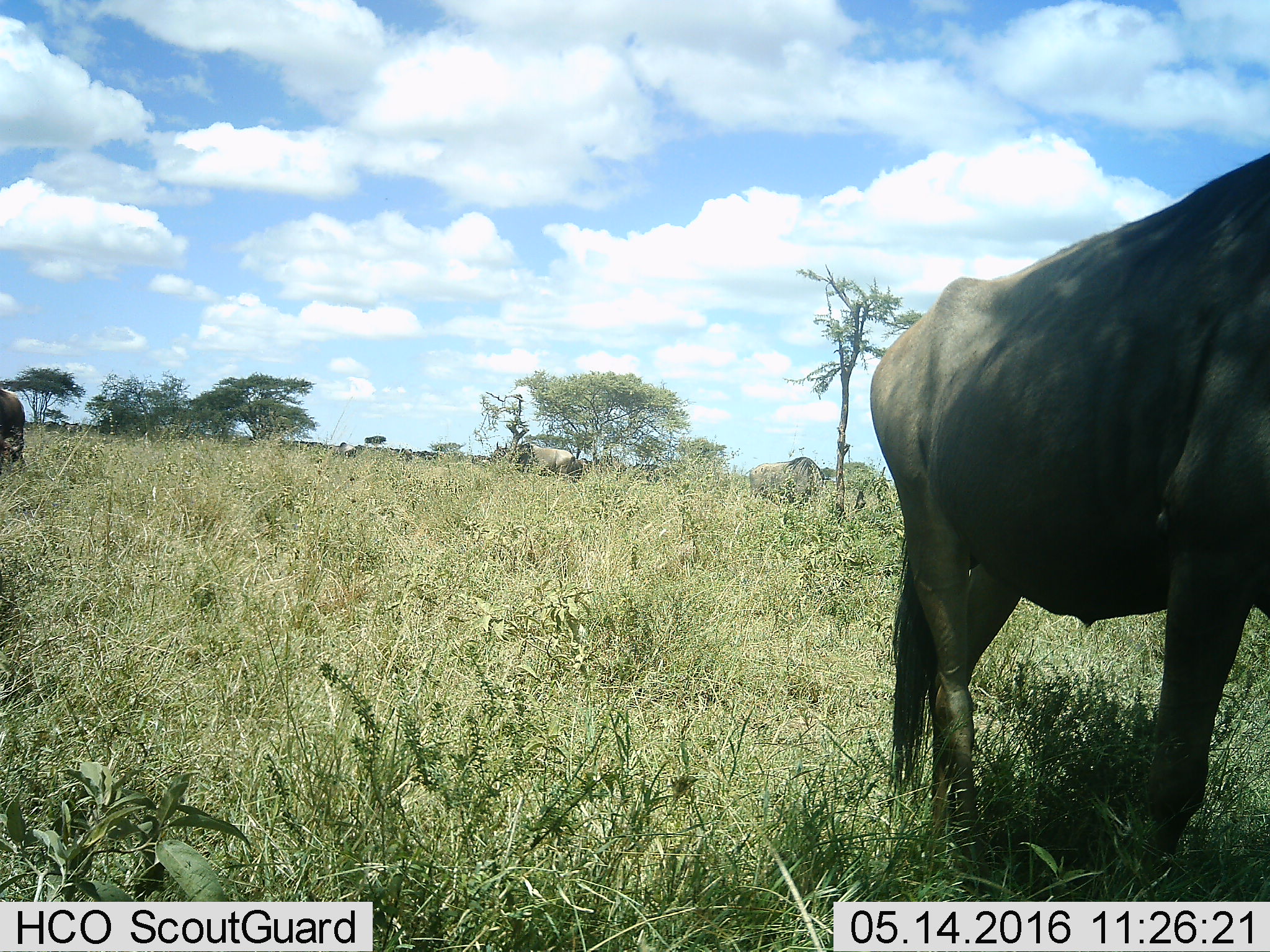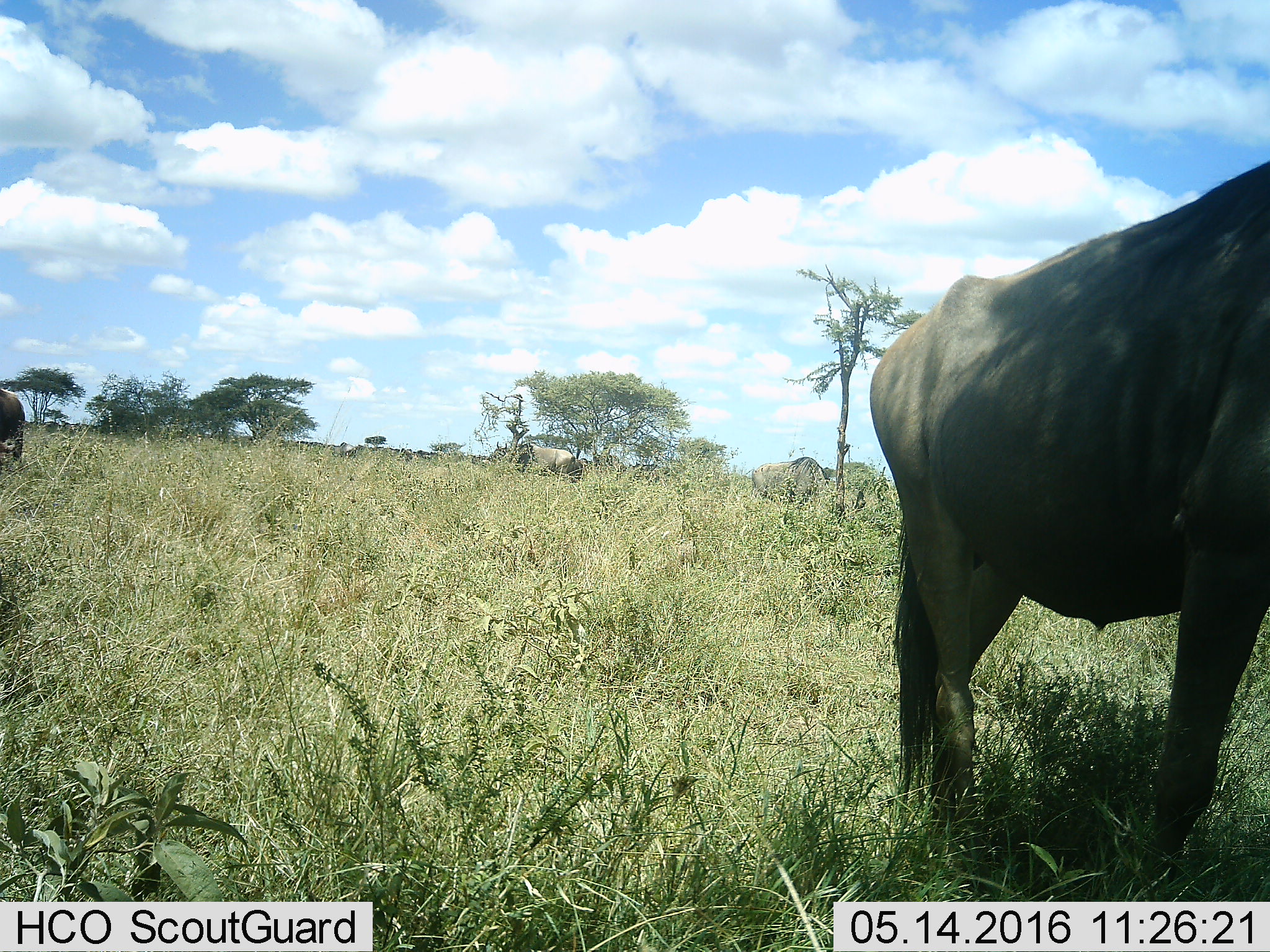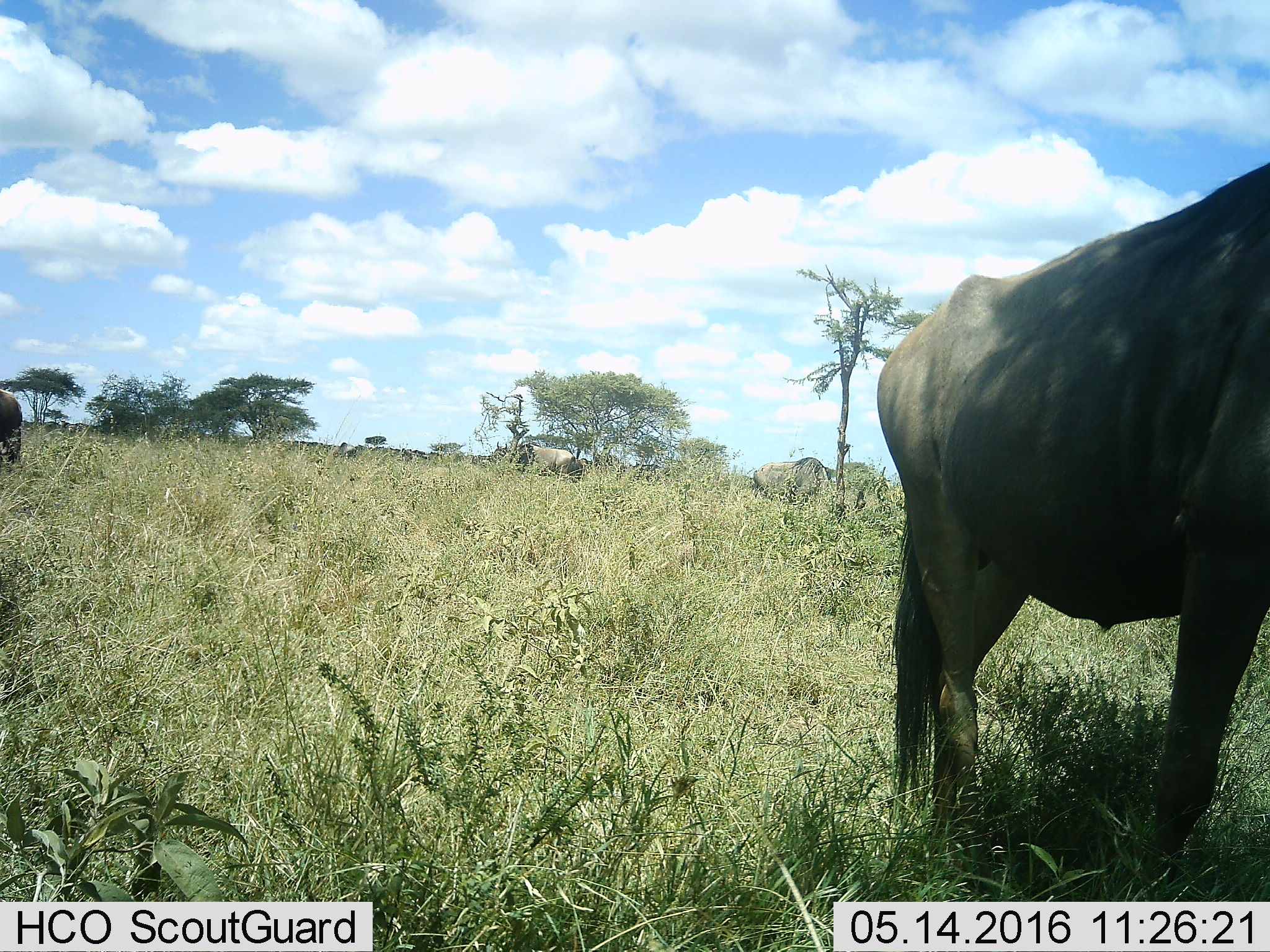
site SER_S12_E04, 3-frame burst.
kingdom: Animalia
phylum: Chordata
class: Mammalia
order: Artiodactyla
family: Bovidae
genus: Connochaetes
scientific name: Connochaetes taurinus taurinus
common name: blue wildebeest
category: wildebeestblue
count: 10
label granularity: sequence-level